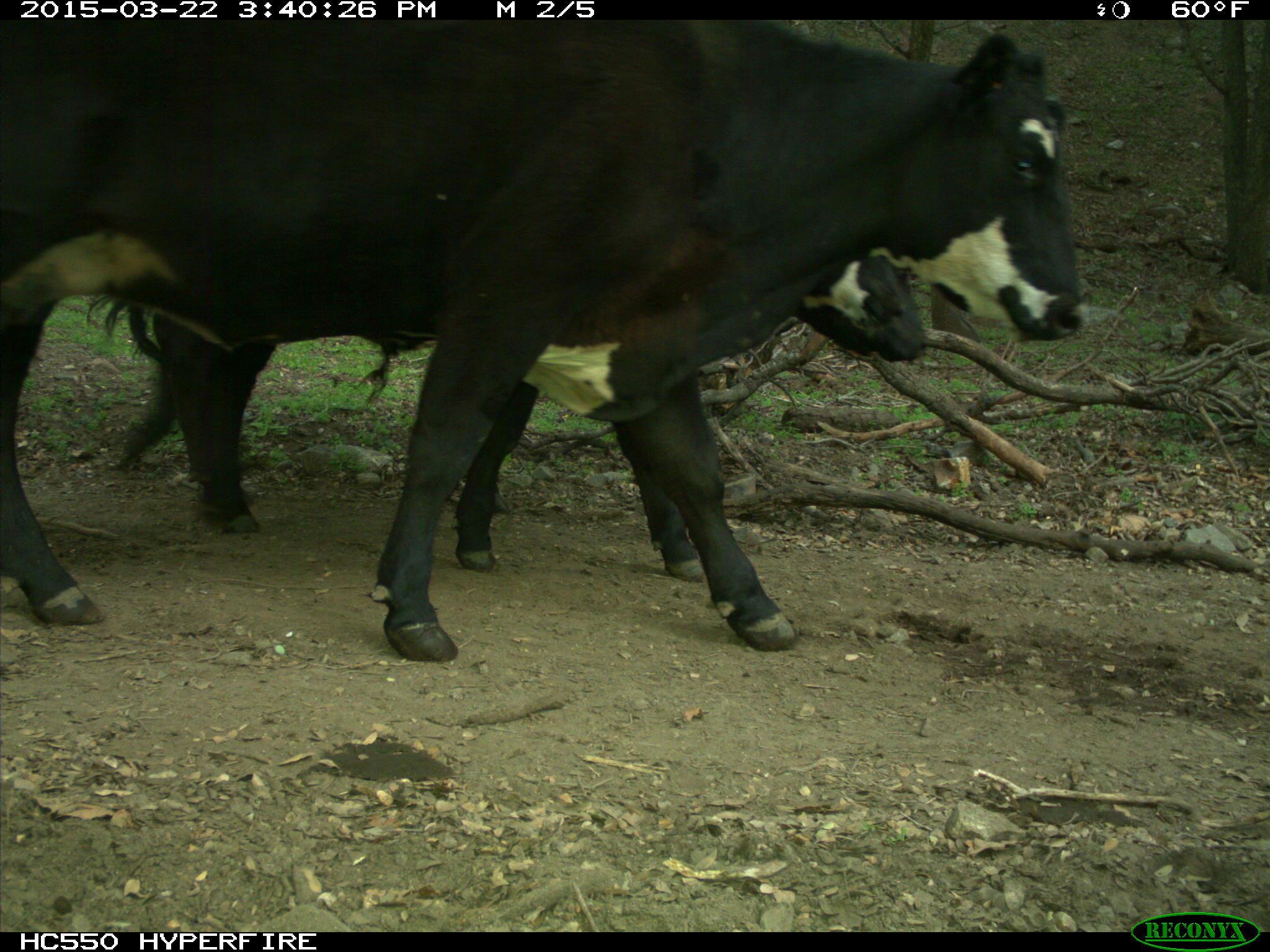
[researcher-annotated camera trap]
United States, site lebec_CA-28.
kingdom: Animalia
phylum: Chordata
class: Mammalia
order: Artiodactyla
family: Bovidae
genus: Bos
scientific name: Bos taurus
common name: domestic cow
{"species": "Bos taurus (domestic cow)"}